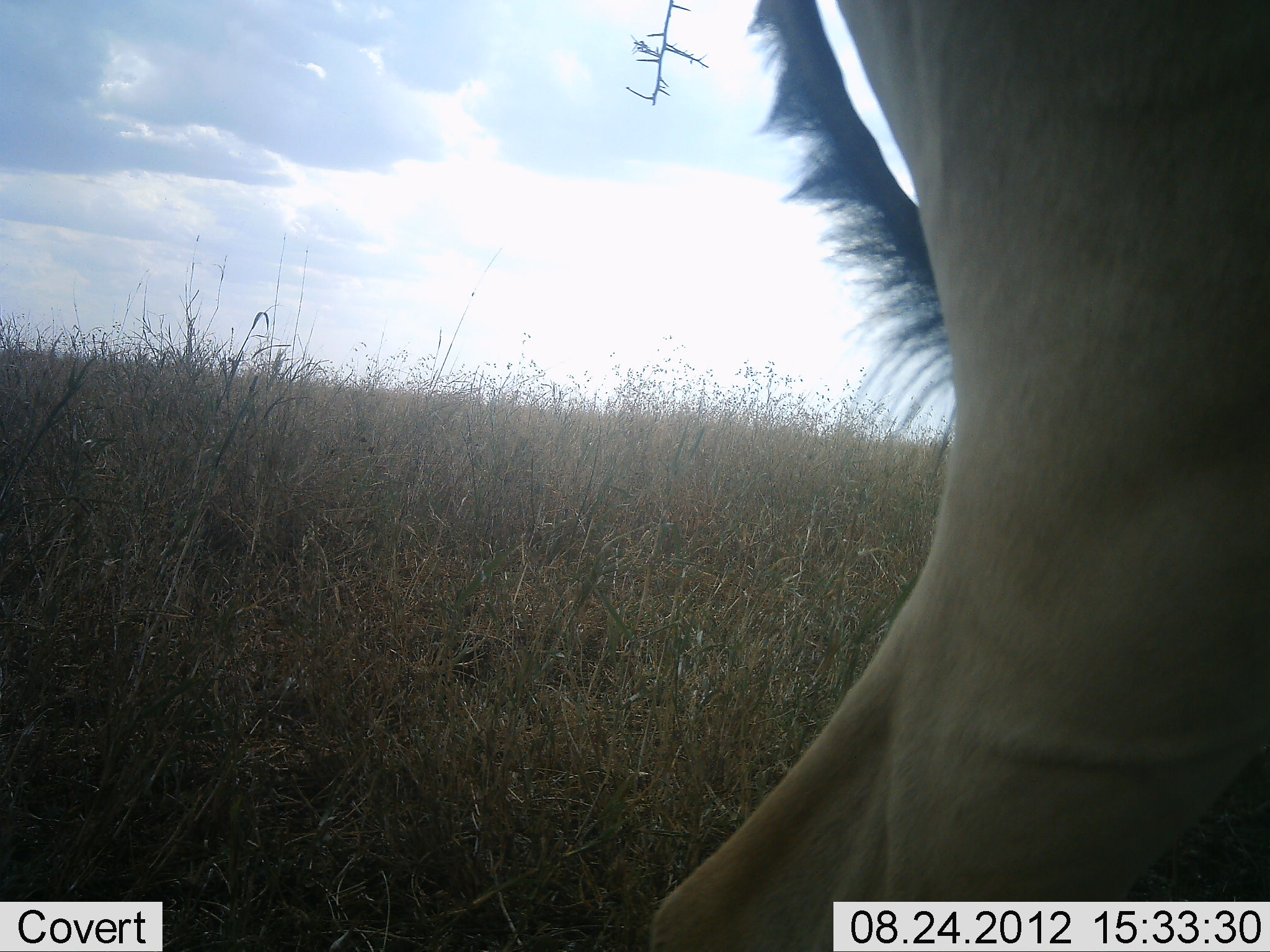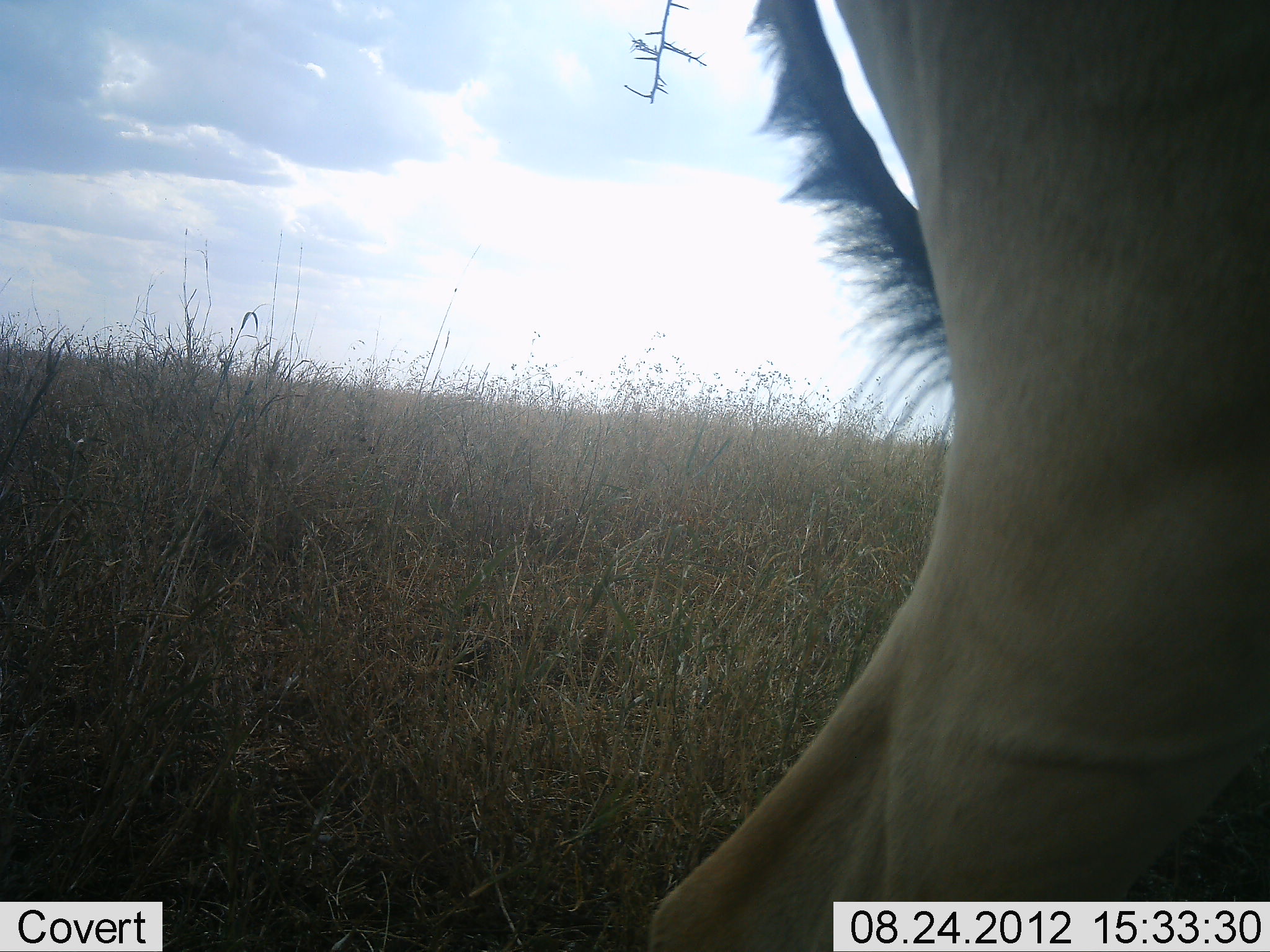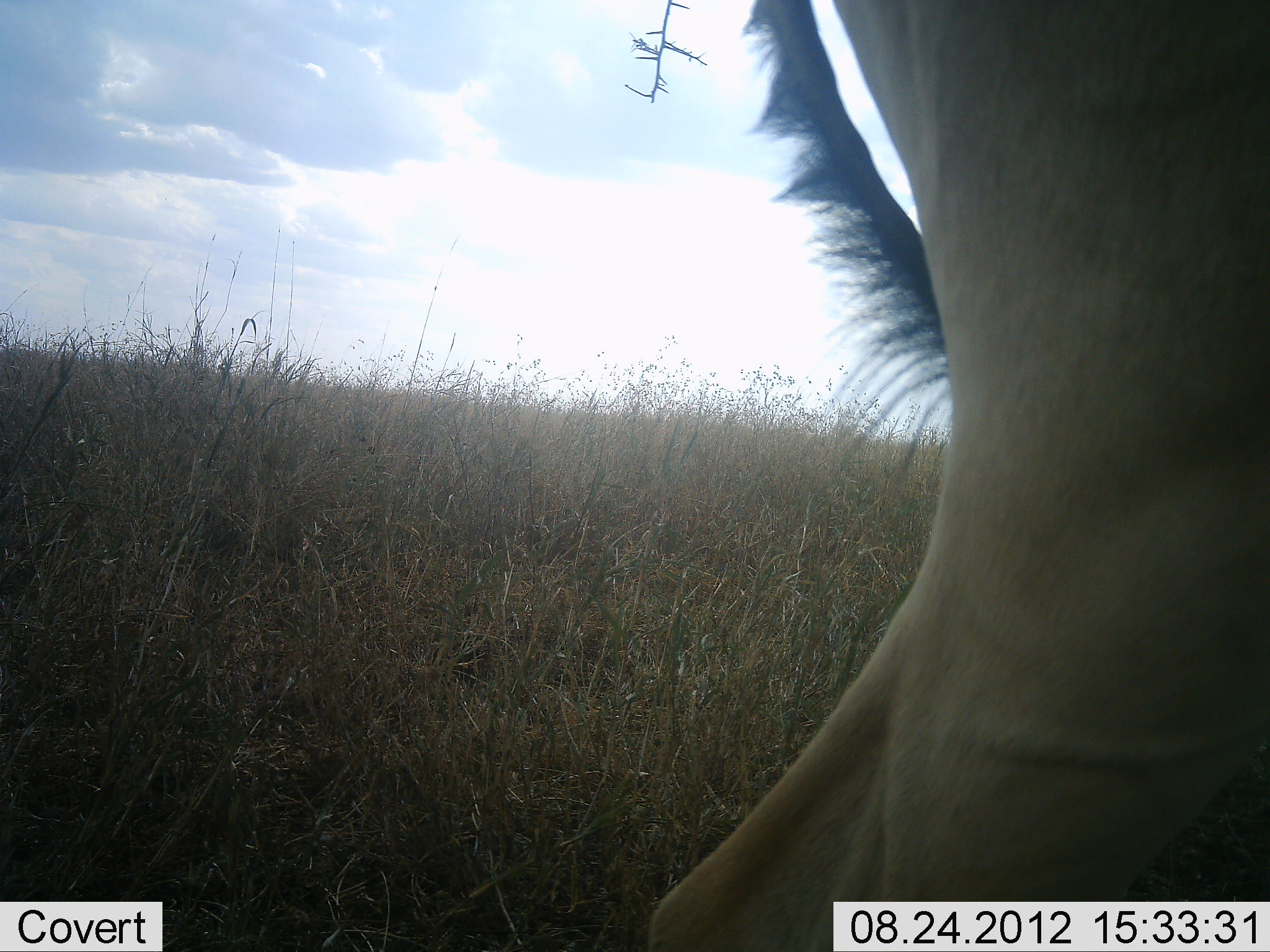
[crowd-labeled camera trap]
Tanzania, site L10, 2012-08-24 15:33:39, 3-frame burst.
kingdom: Animalia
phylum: Chordata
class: Mammalia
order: Artiodactyla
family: Bovidae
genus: Alcelaphus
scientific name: Alcelaphus buselaphus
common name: hartebeest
Hartebeest (Alcelaphus buselaphus), count 1. Behavior (volunteer vote fractions): standing 90%, resting 0%, moving 10%, interacting 0%. Young present (vote fraction): 0%. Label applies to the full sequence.